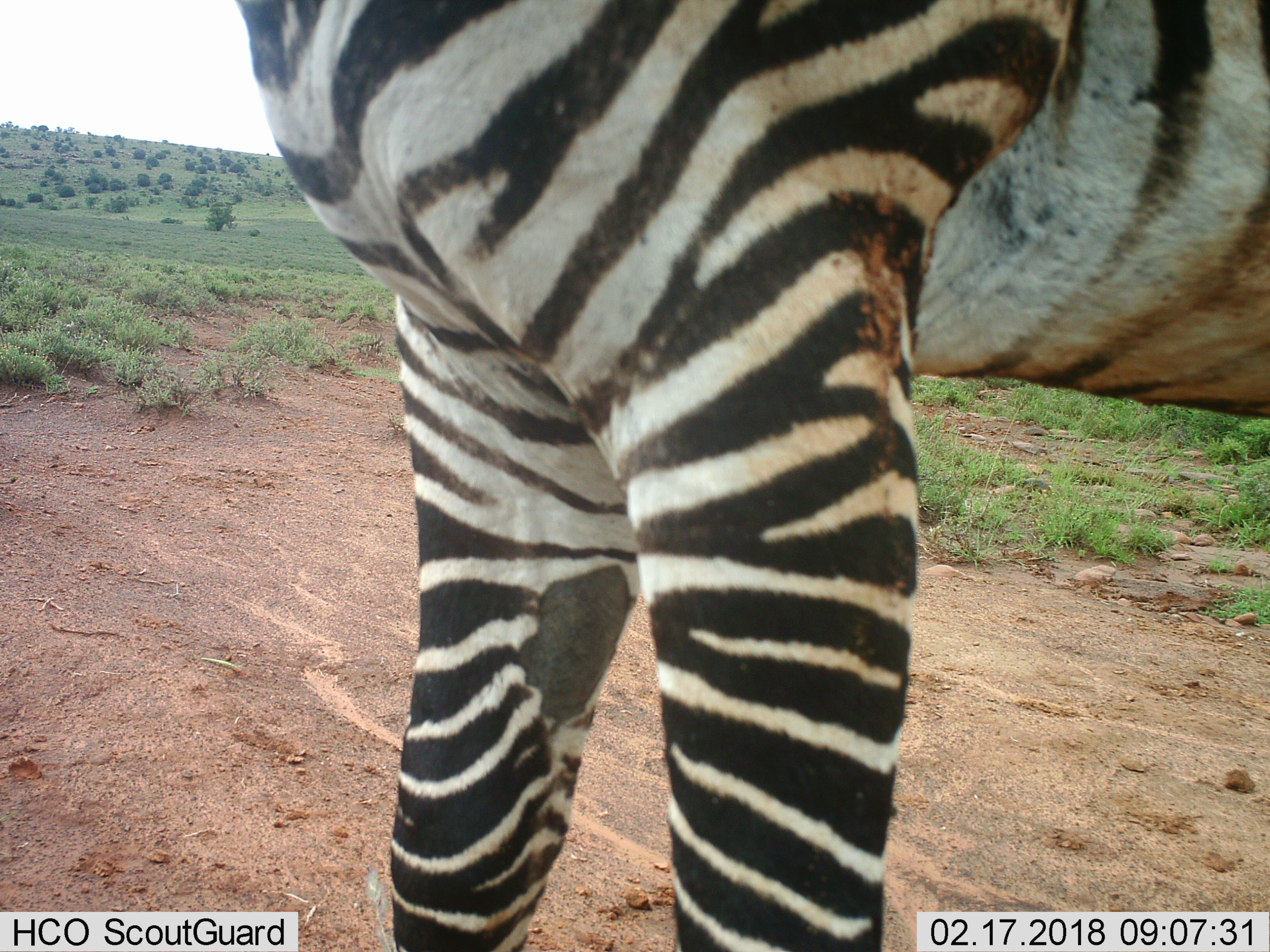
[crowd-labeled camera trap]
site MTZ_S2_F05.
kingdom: Animalia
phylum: Chordata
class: Mammalia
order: Perissodactyla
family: Equidae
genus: Equus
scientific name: Equus zebra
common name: mountain zebra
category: zebramountain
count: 1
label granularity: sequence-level